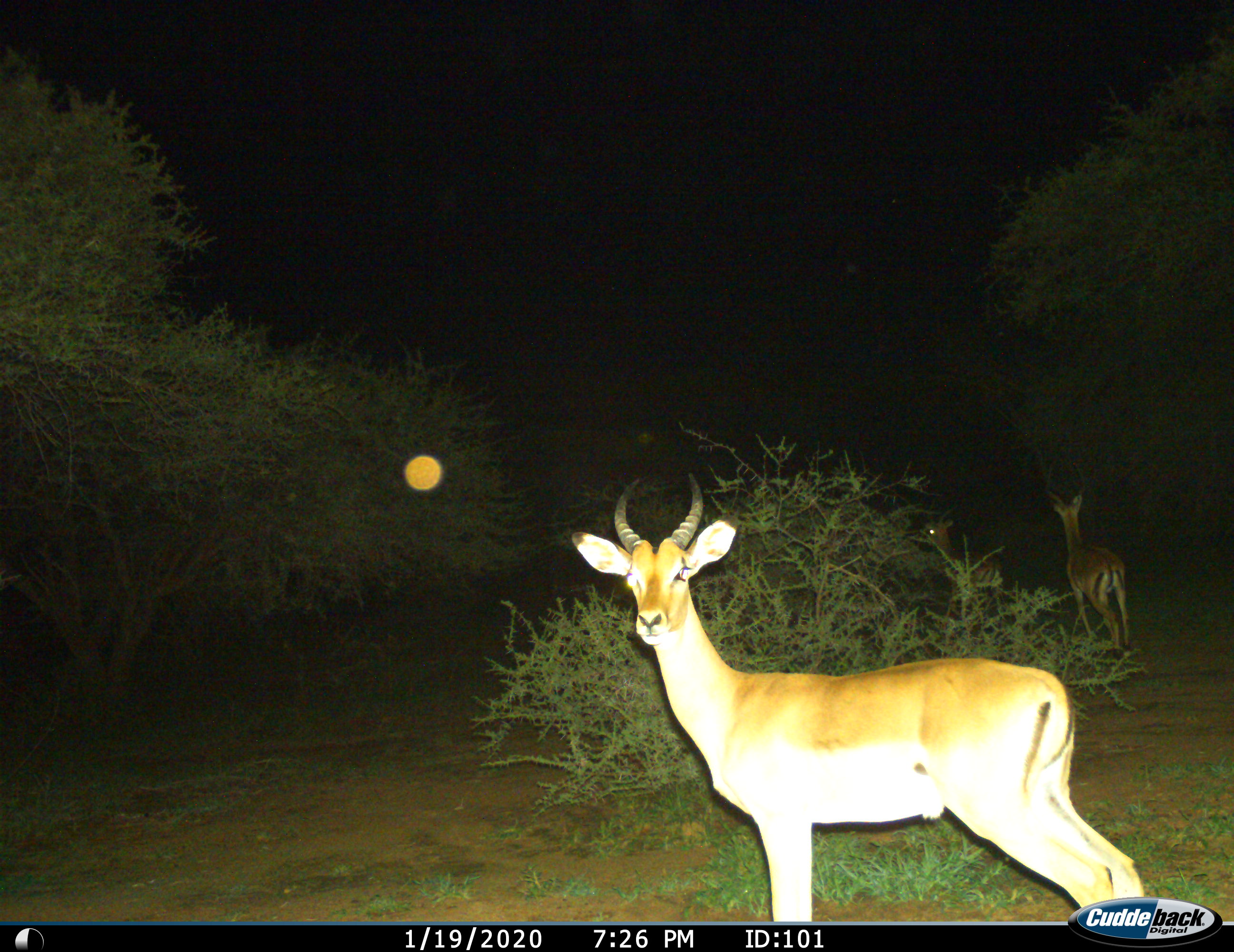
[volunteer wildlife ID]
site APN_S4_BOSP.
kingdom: Animalia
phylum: Chordata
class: Mammalia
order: Artiodactyla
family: Bovidae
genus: Aepyceros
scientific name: Aepyceros melampus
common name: impala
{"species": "impala (Aepyceros melampus)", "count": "3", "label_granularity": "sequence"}